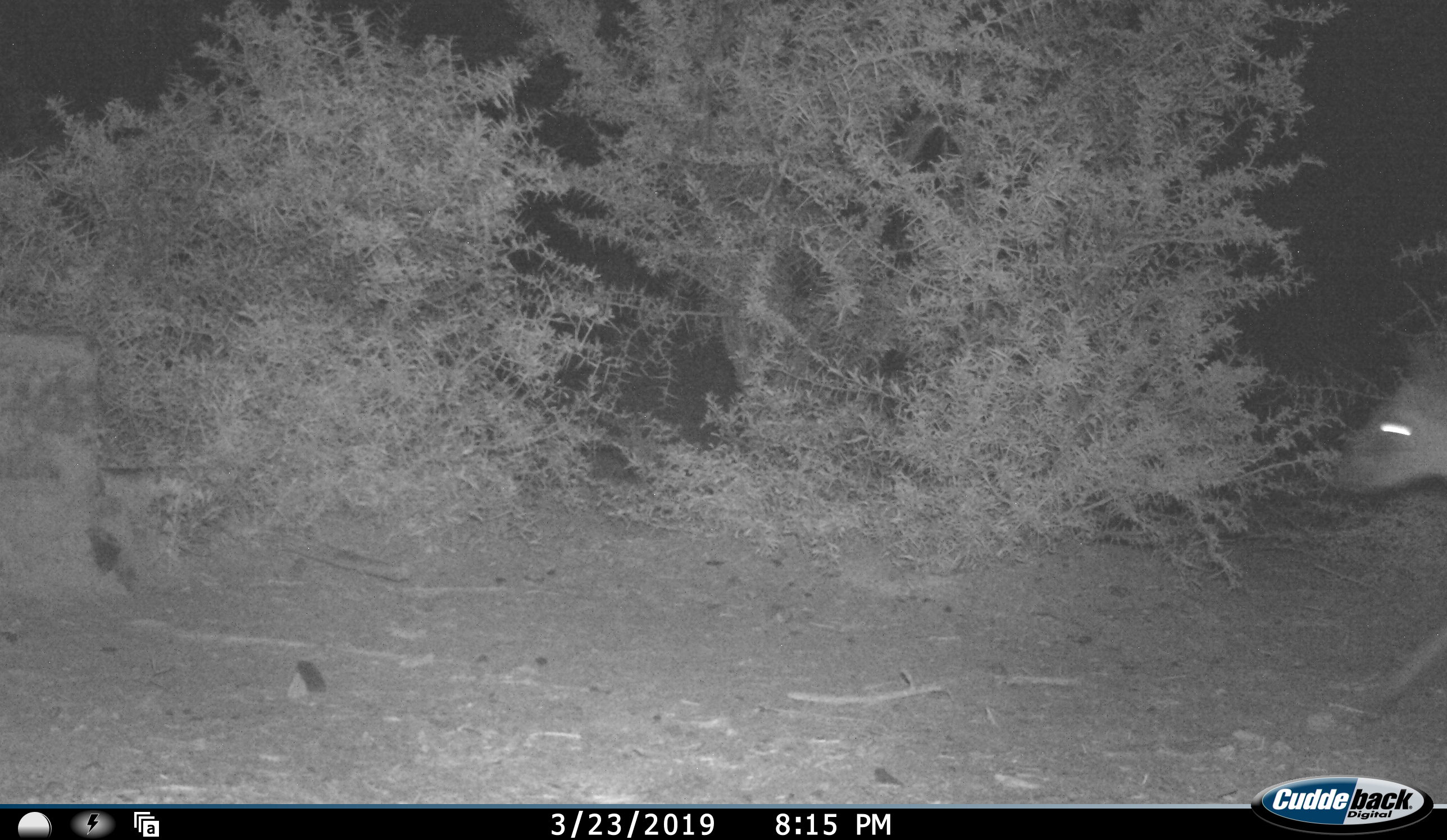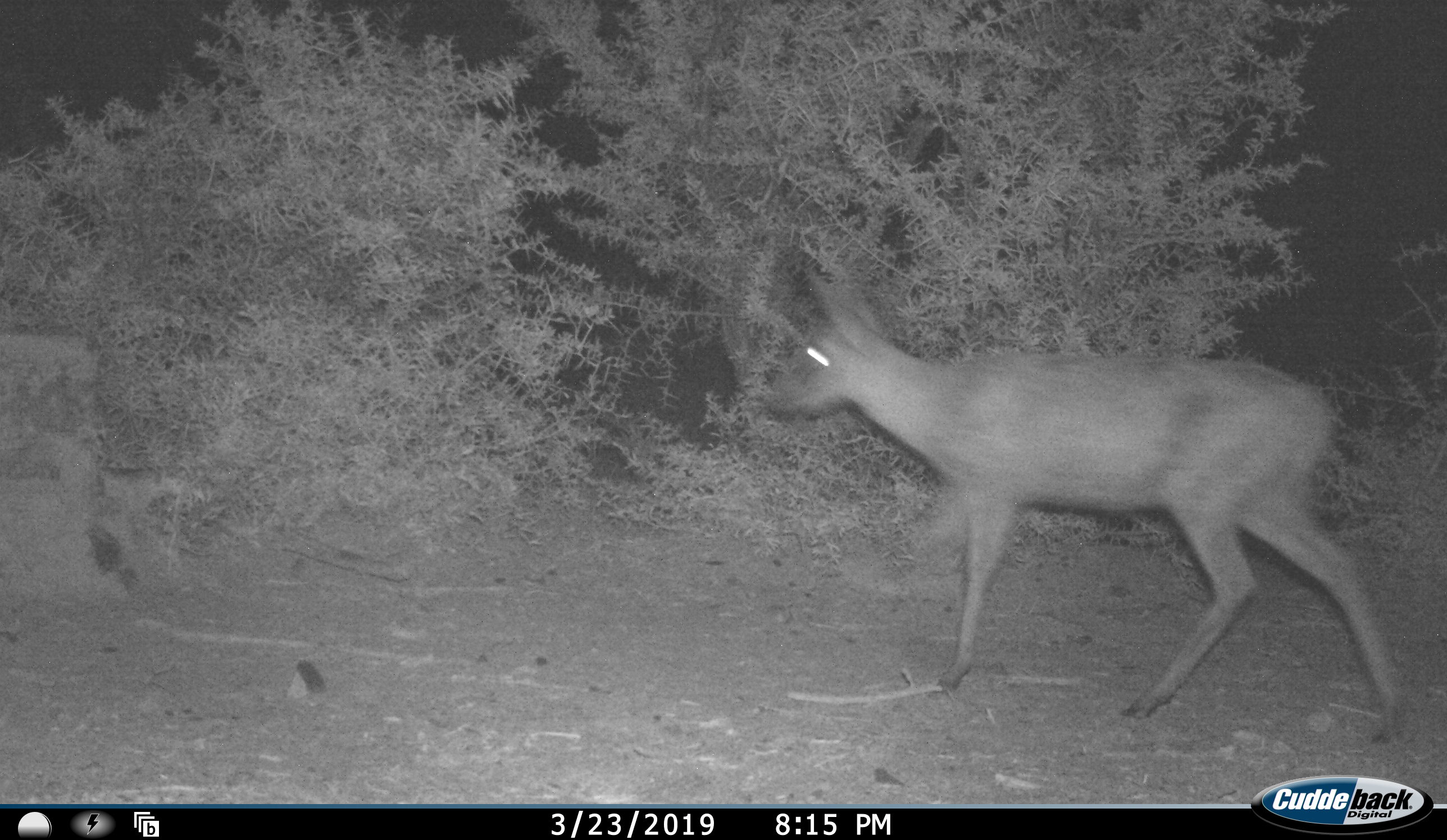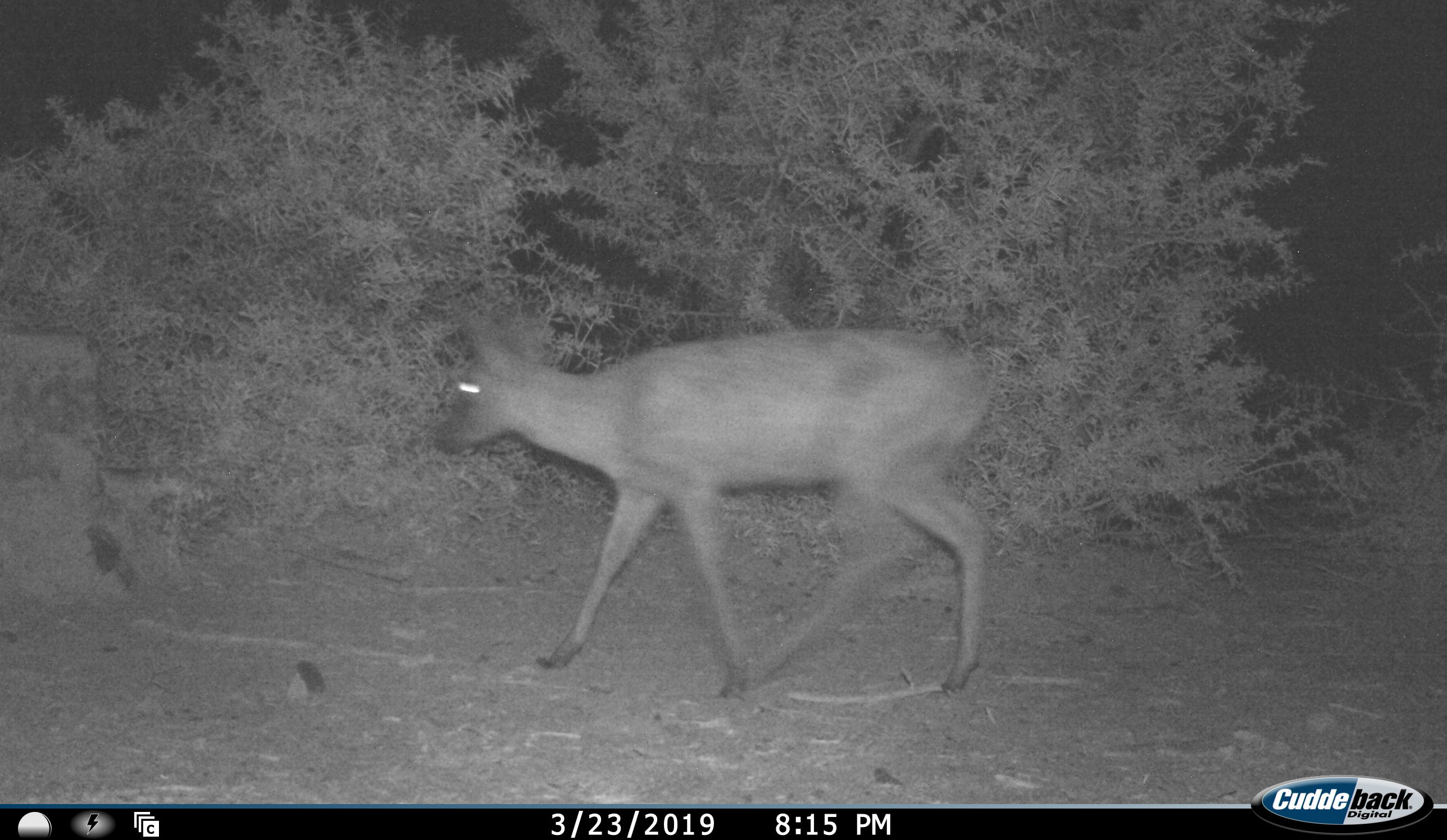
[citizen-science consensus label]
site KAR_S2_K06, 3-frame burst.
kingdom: Animalia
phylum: Chordata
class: Mammalia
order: Artiodactyla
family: Bovidae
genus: Sylvicapra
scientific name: Sylvicapra grimmia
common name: common duiker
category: duikercommongrey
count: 1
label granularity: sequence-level